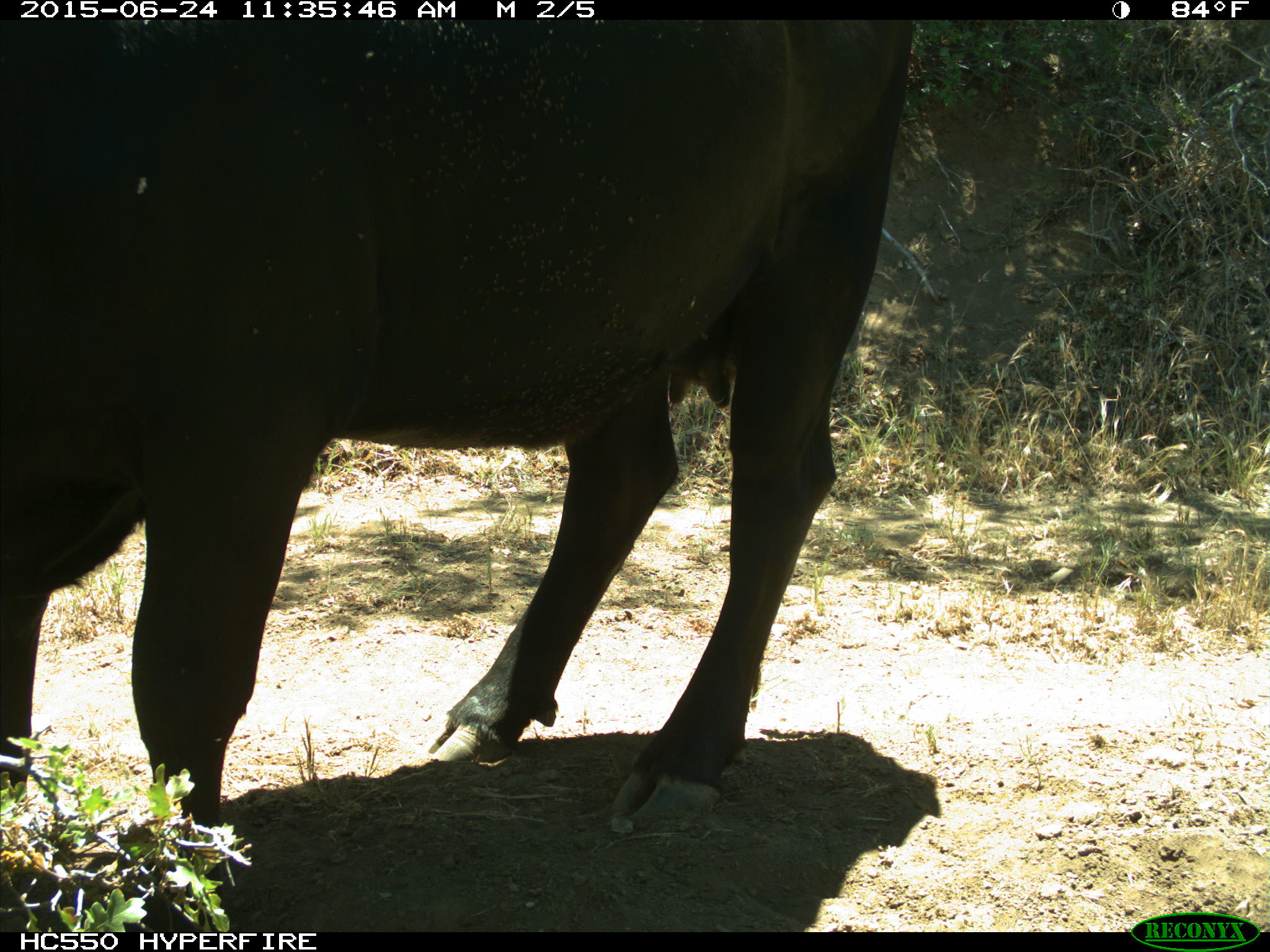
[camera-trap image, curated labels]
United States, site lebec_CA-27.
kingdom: Animalia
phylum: Chordata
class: Mammalia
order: Artiodactyla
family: Bovidae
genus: Bos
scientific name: Bos taurus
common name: domestic cow